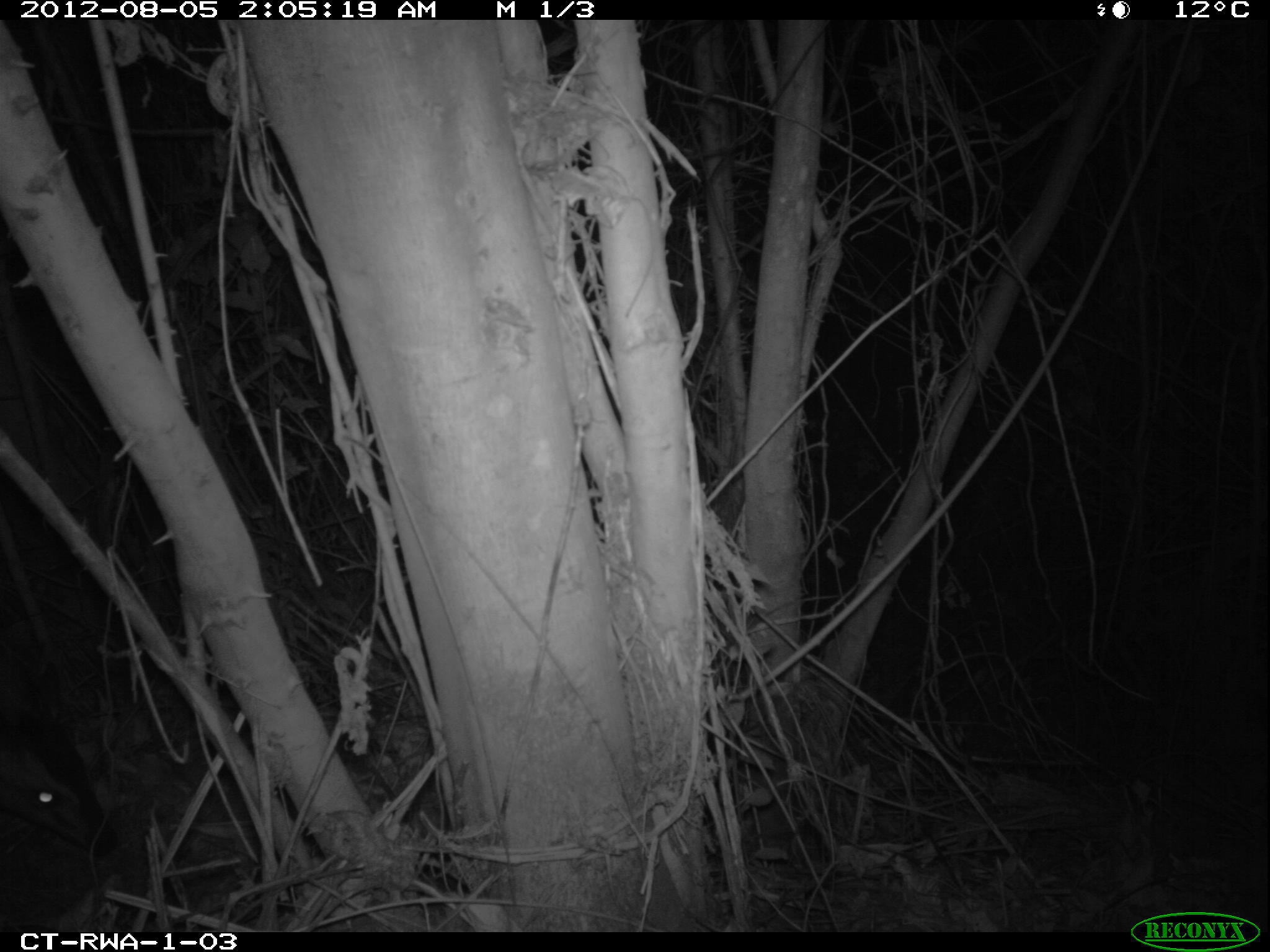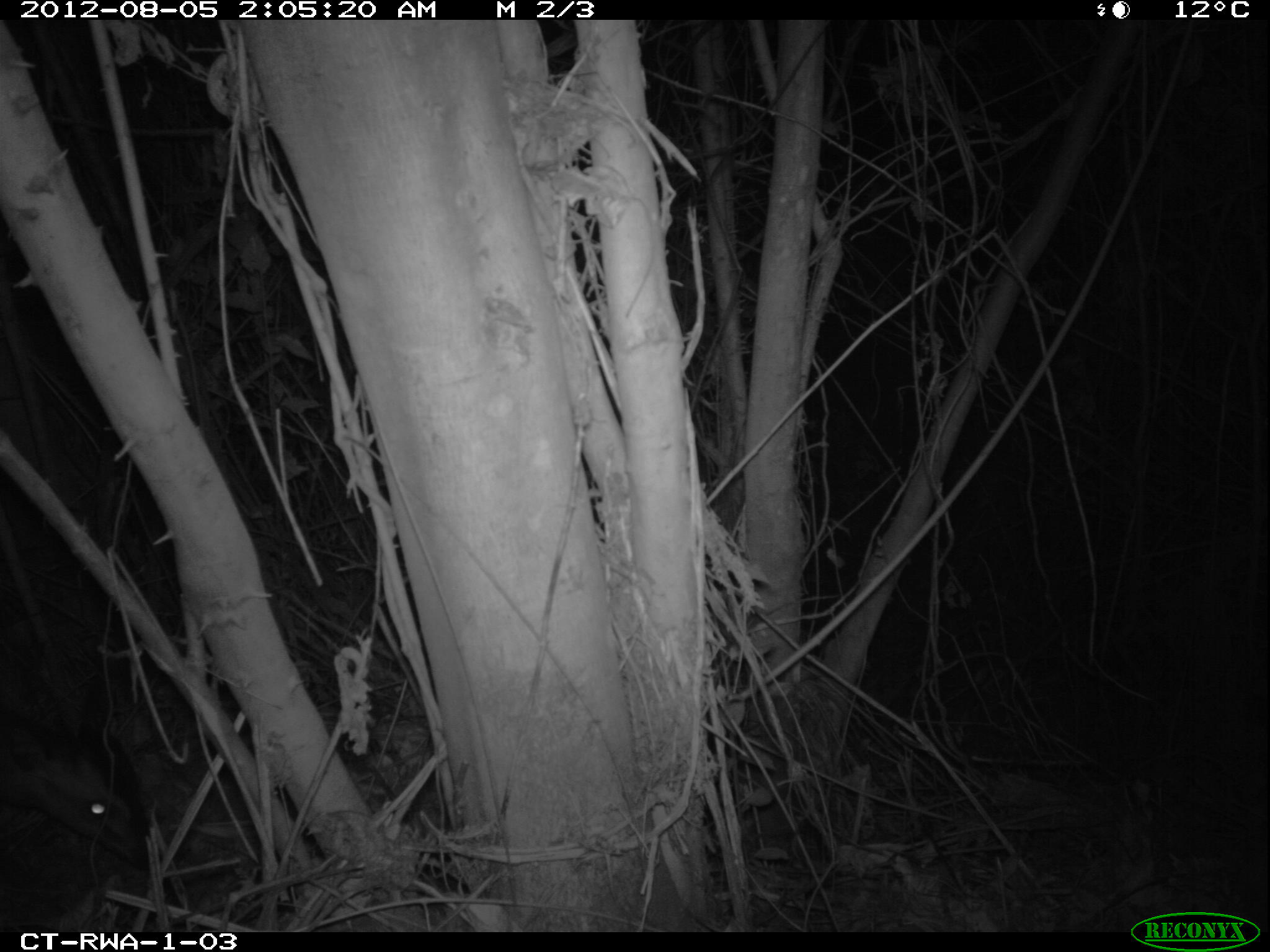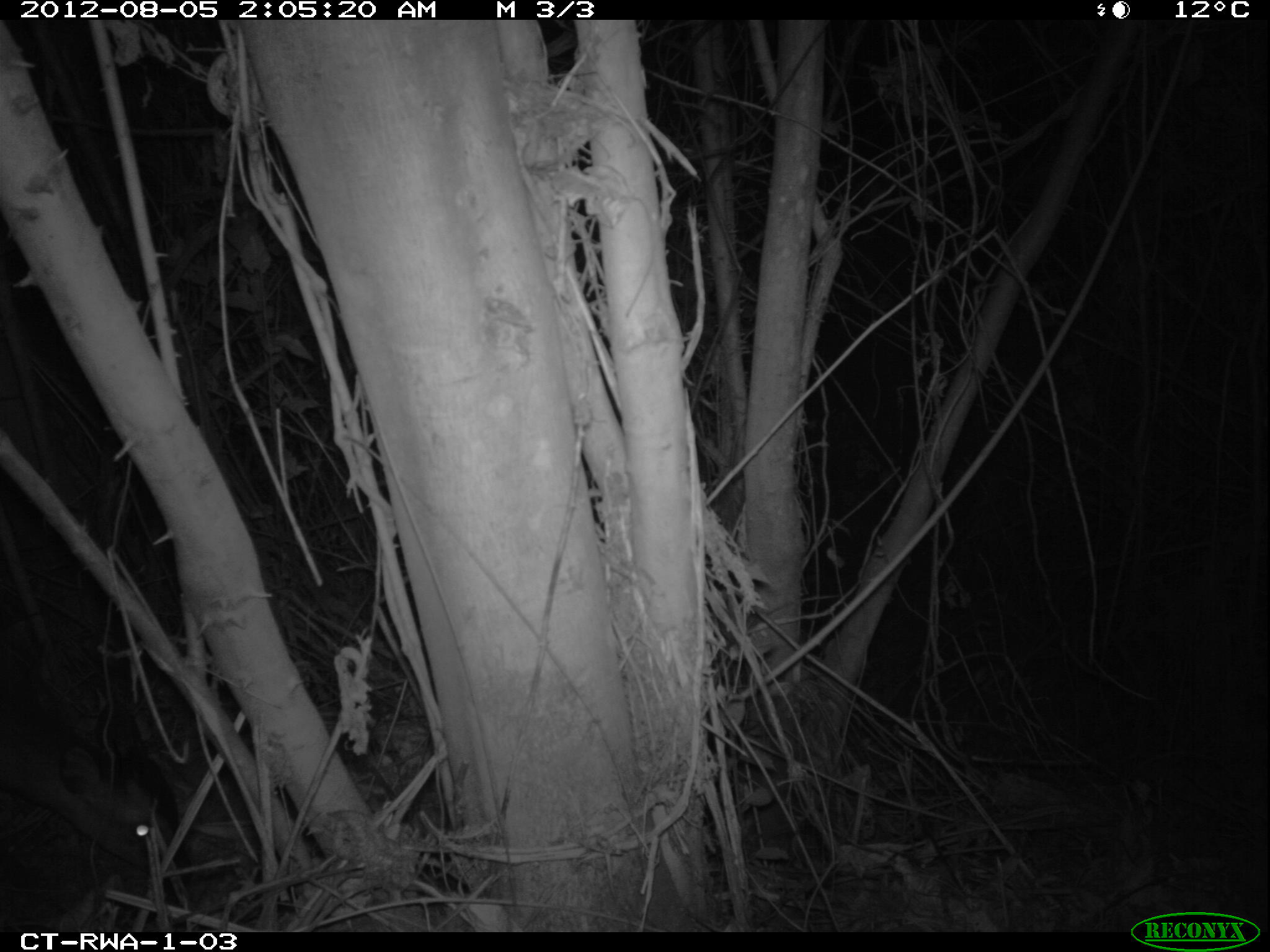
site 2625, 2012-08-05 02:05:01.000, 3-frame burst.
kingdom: Animalia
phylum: Chordata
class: Mammalia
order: Artiodactyla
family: Bovidae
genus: Cephalophus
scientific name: Cephalophus nigrifrons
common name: black-fronted duiker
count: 1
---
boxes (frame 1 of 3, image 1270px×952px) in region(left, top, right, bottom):
cephalophus nigrifrons: region(1, 713, 117, 858)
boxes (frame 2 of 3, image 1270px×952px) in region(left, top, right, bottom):
cephalophus nigrifrons: region(0, 674, 161, 871)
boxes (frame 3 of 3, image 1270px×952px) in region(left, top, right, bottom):
cephalophus nigrifrons: region(0, 694, 190, 890)